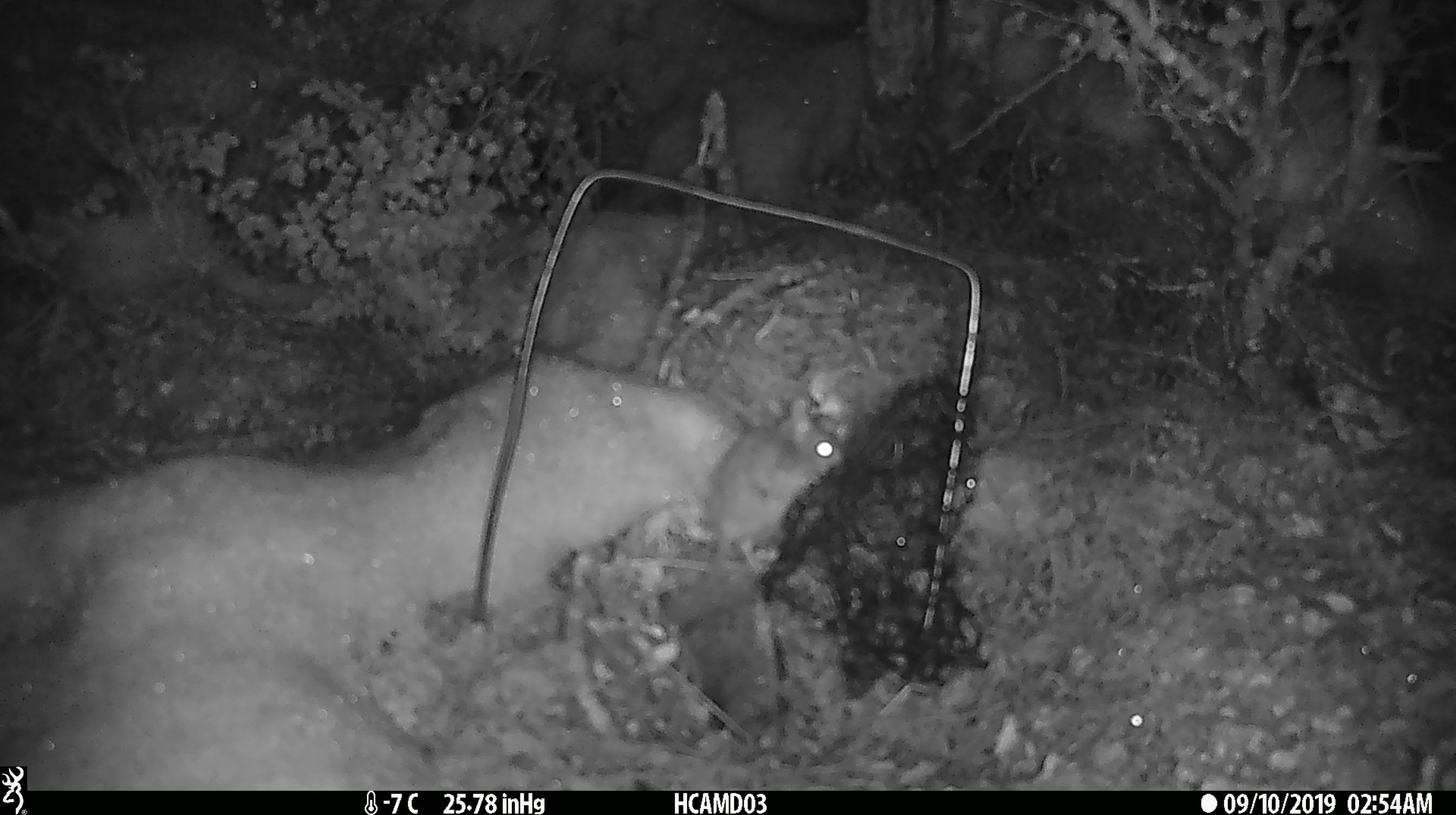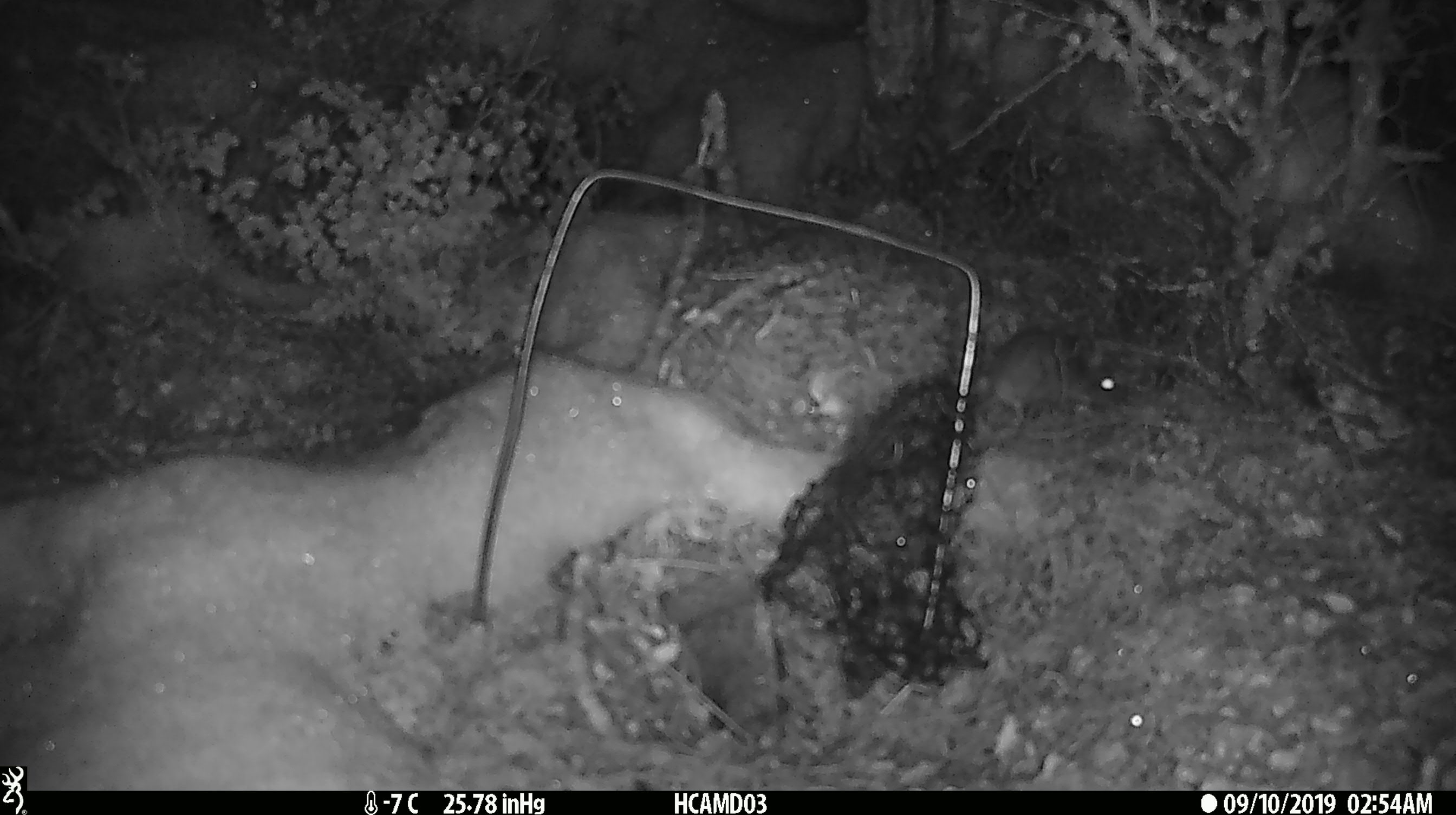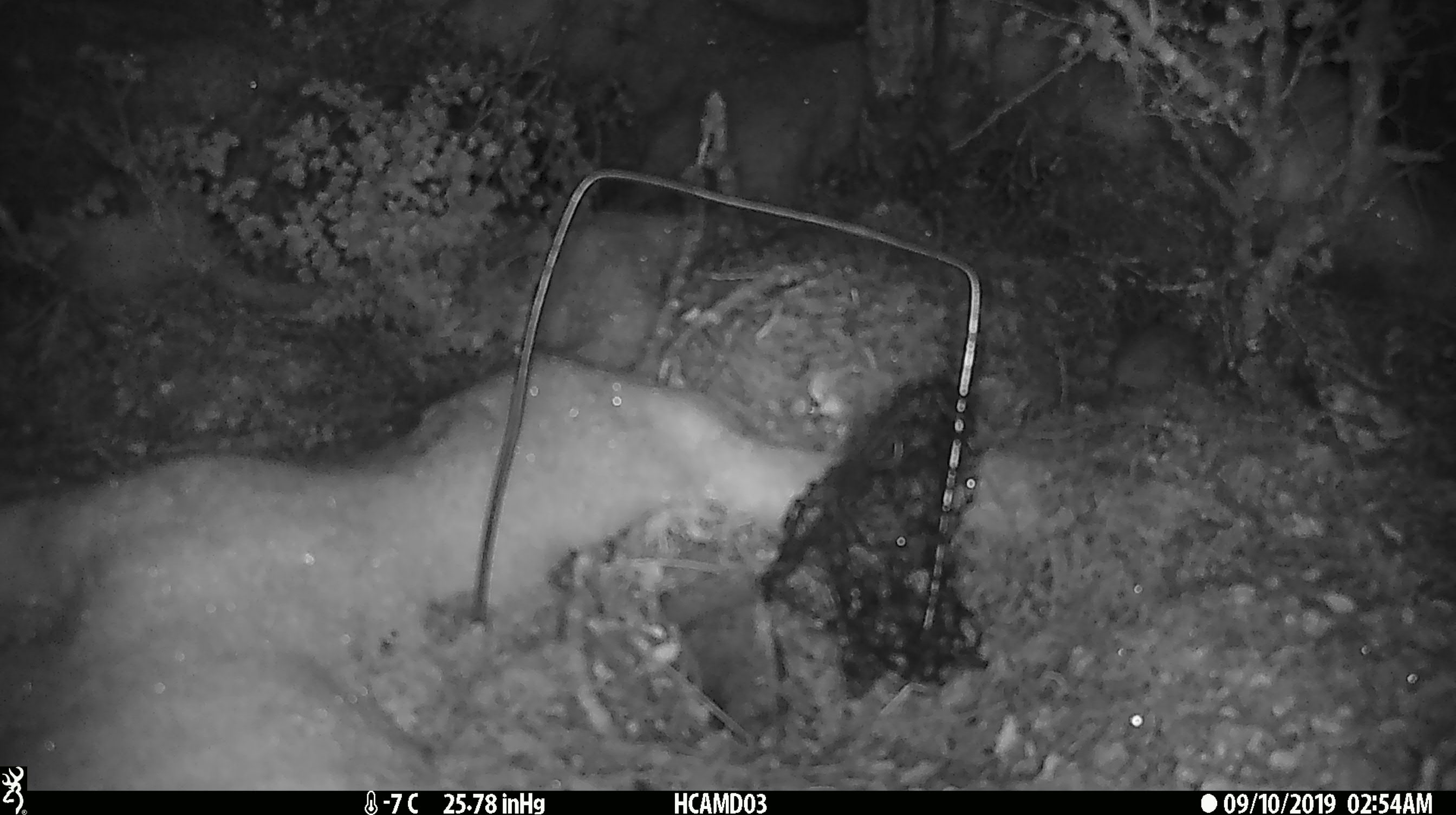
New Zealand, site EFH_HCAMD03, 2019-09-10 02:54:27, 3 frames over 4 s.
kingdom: Animalia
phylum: Chordata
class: Mammalia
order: Rodentia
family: Muridae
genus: Mus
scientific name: Mus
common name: mouse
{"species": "mouse (Mus)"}